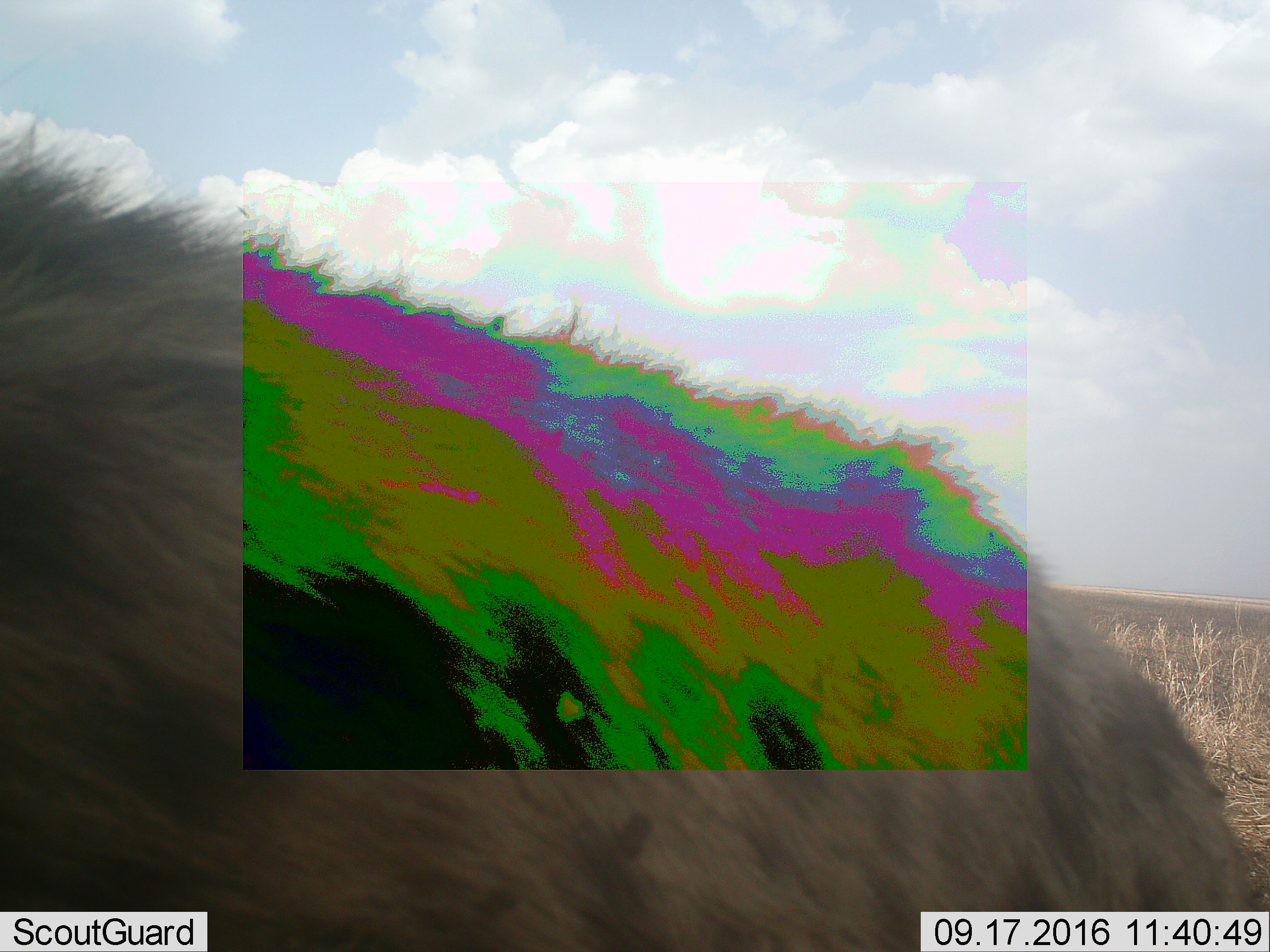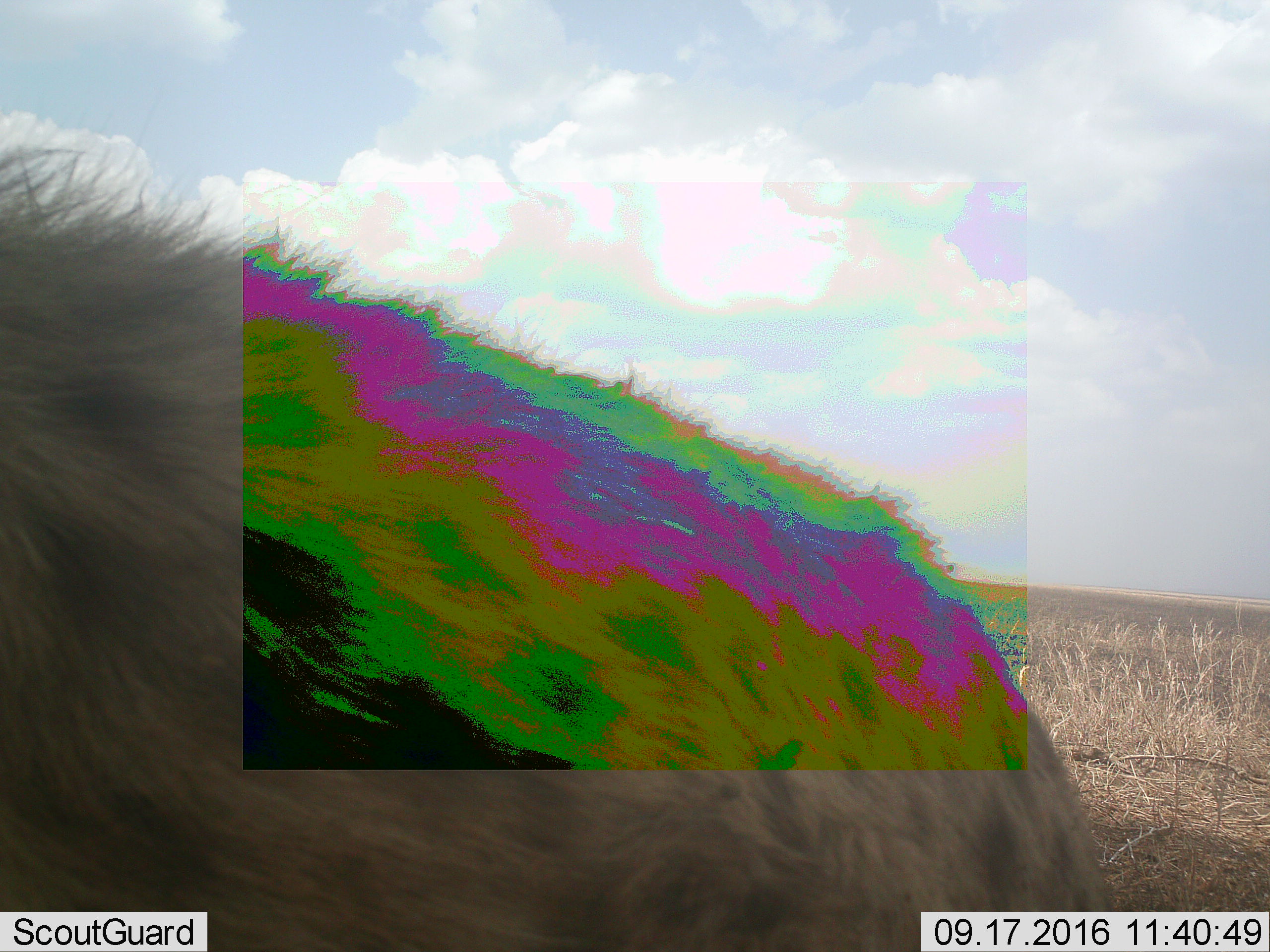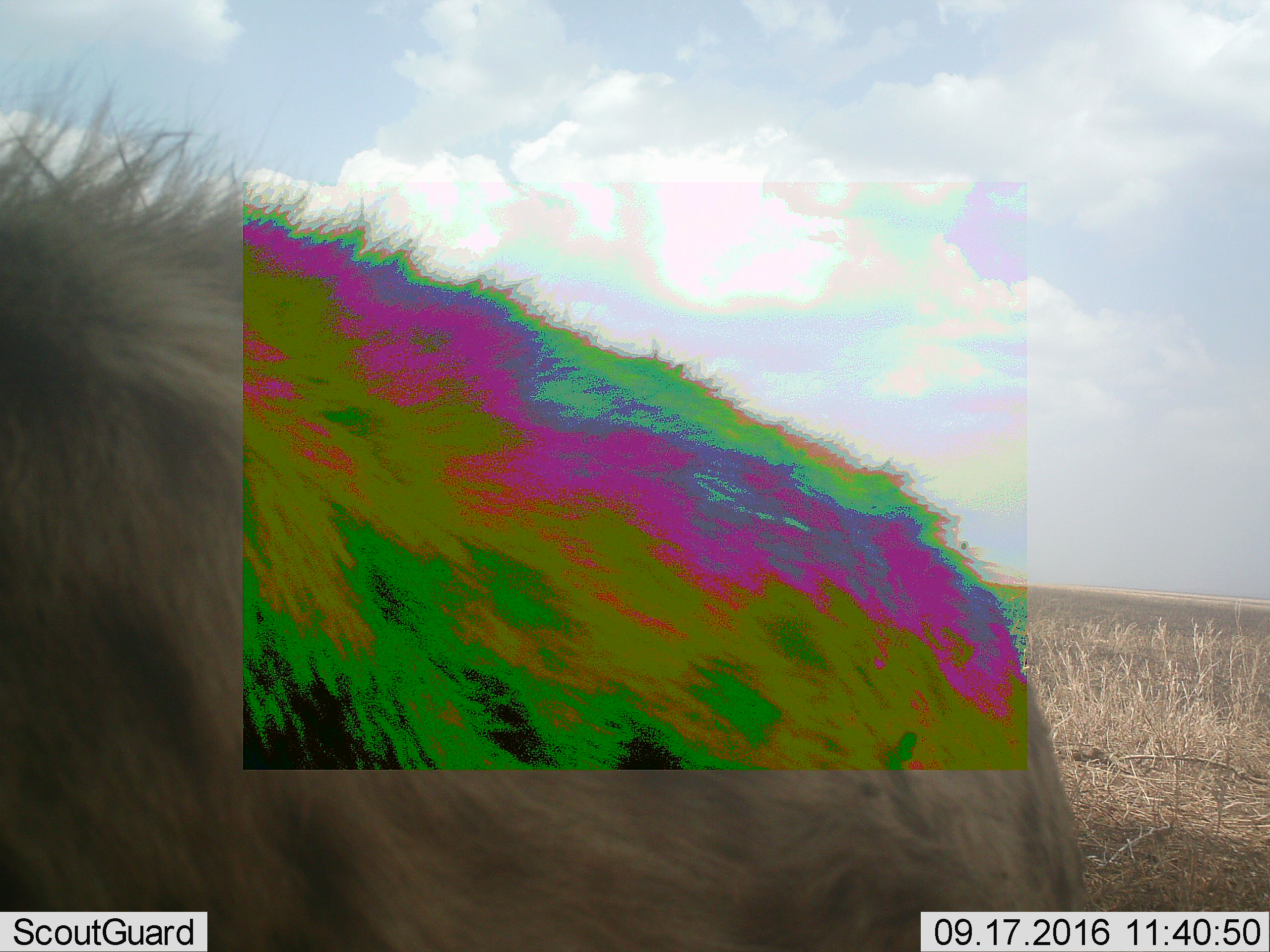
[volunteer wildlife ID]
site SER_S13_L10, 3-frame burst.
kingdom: Animalia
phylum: Chordata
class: Mammalia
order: Carnivora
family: Hyaenidae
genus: Crocuta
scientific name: Crocuta crocuta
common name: spotted hyena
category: hyenaspotted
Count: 1.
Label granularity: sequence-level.